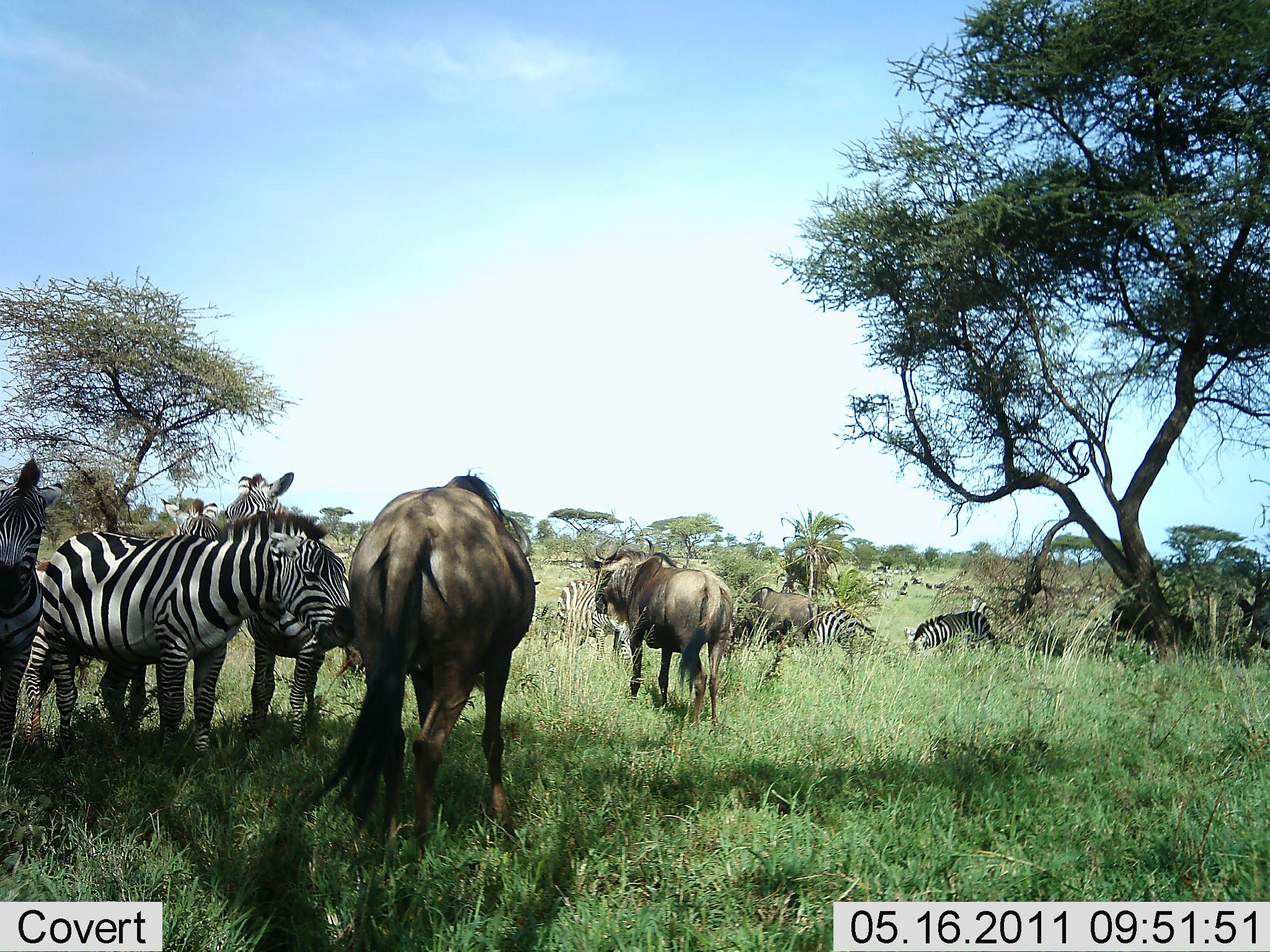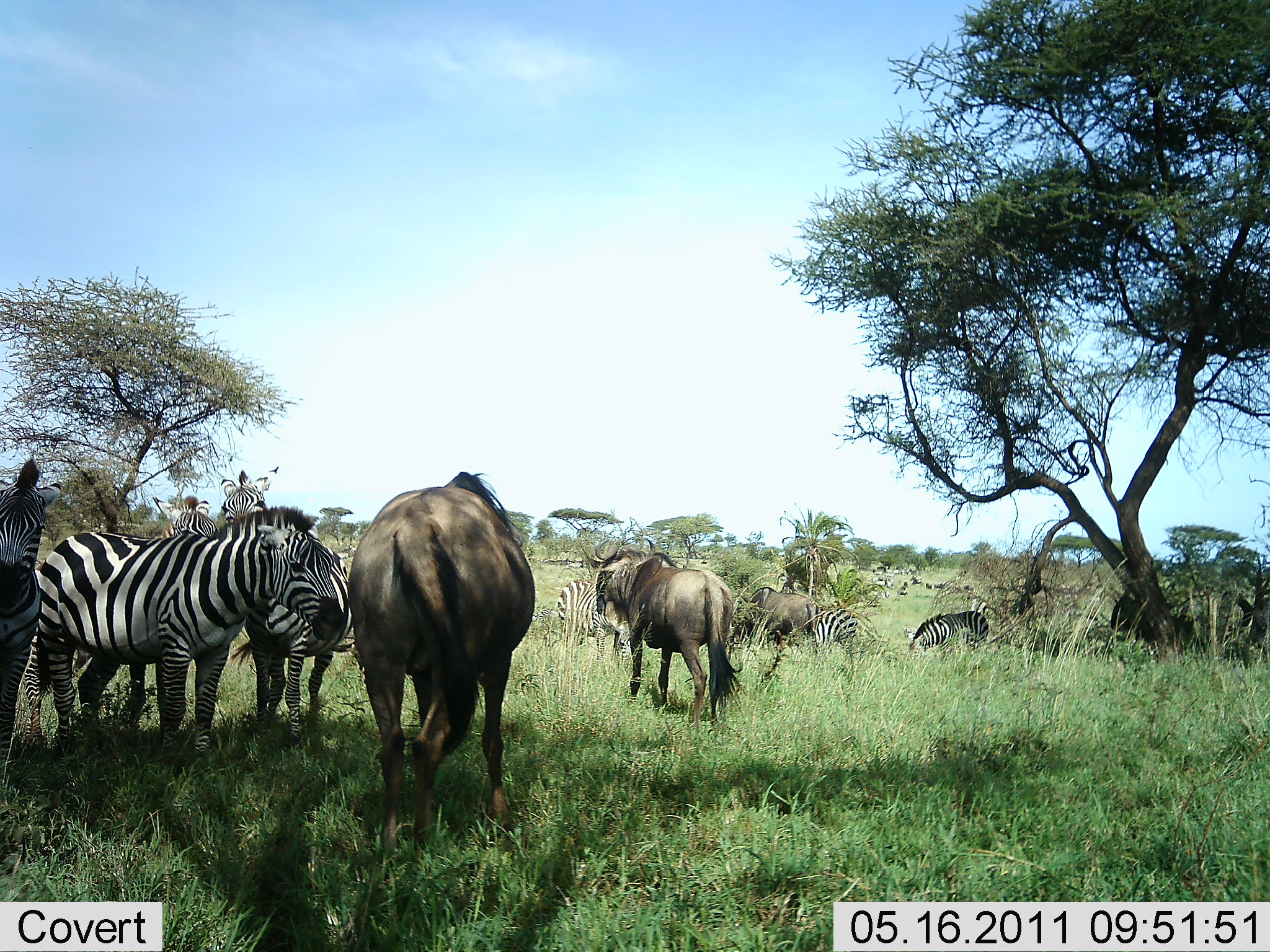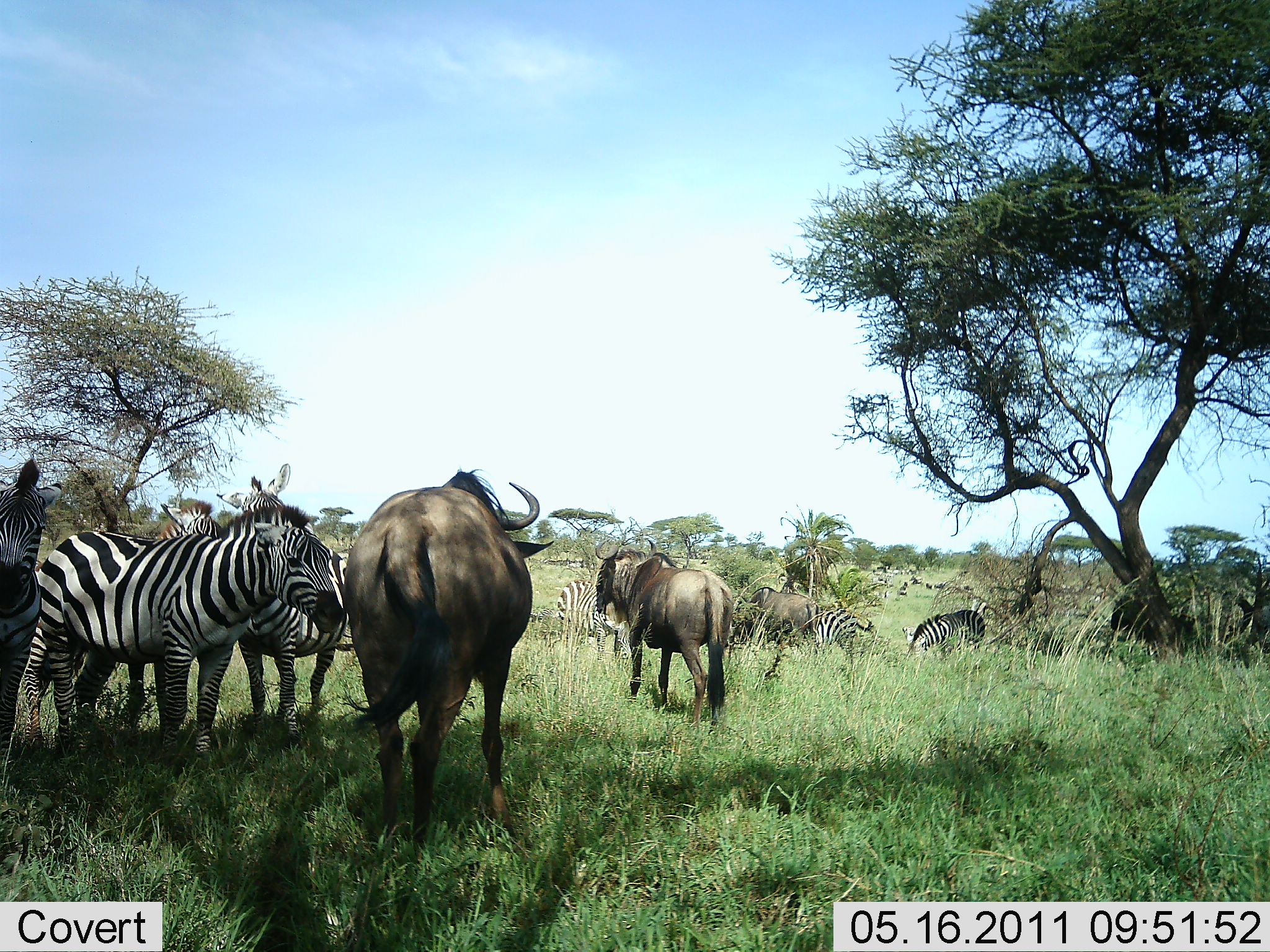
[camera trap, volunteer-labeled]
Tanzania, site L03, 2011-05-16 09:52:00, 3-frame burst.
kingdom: Animalia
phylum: Chordata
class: Mammalia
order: Artiodactyla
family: Bovidae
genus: Connochaetes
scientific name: Connochaetes taurinus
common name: blue wildebeest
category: wildebeest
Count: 3.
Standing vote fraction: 83%.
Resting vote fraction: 8%.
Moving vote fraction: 17%.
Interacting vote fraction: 17%.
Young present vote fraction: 0%.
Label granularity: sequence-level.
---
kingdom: Animalia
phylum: Chordata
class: Mammalia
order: Perissodactyla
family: Equidae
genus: Equus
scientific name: Equus quagga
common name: plains zebra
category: zebra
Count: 7.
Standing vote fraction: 100%.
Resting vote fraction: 7%.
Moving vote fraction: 0%.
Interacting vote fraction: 27%.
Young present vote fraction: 0%.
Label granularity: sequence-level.